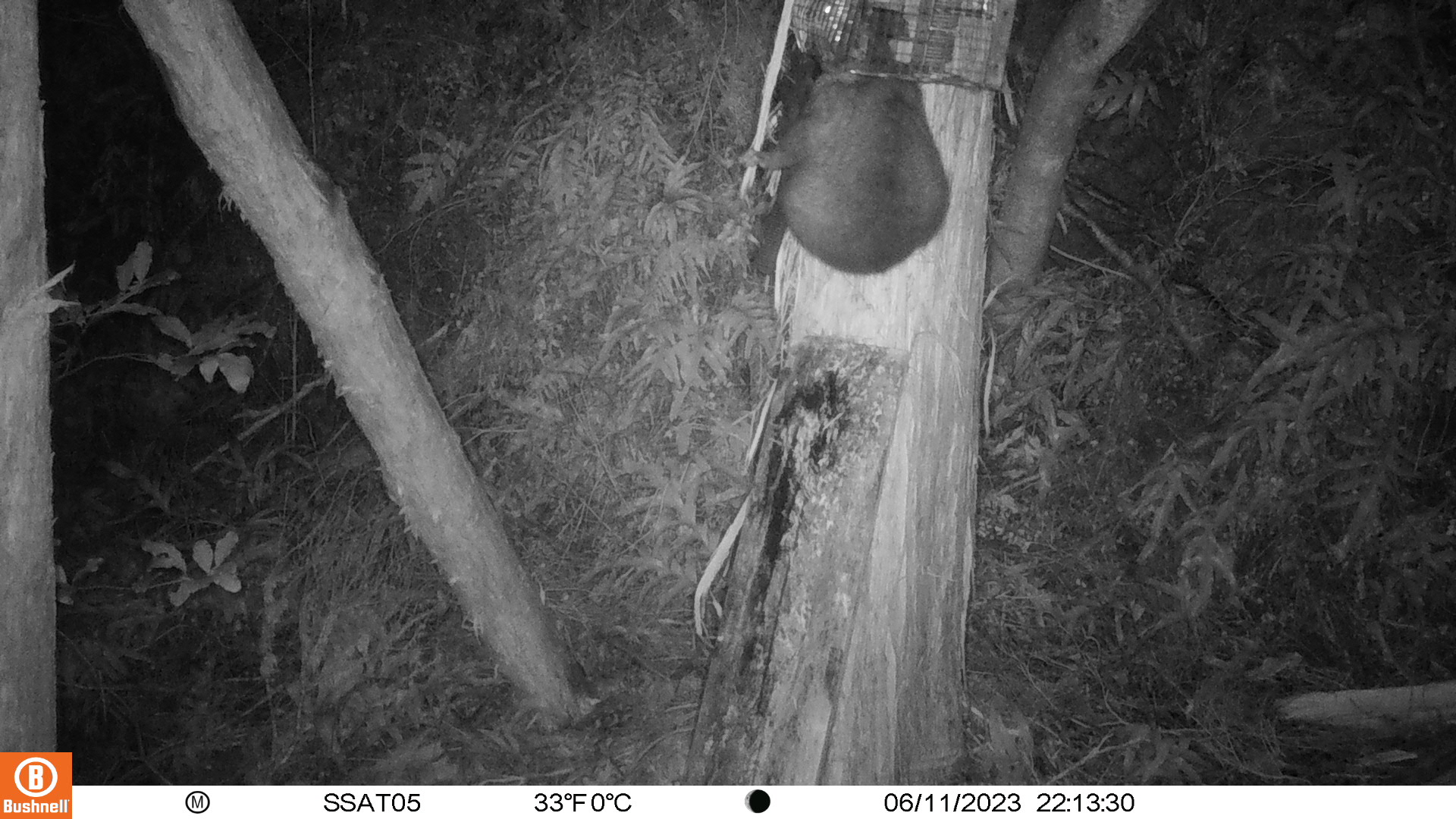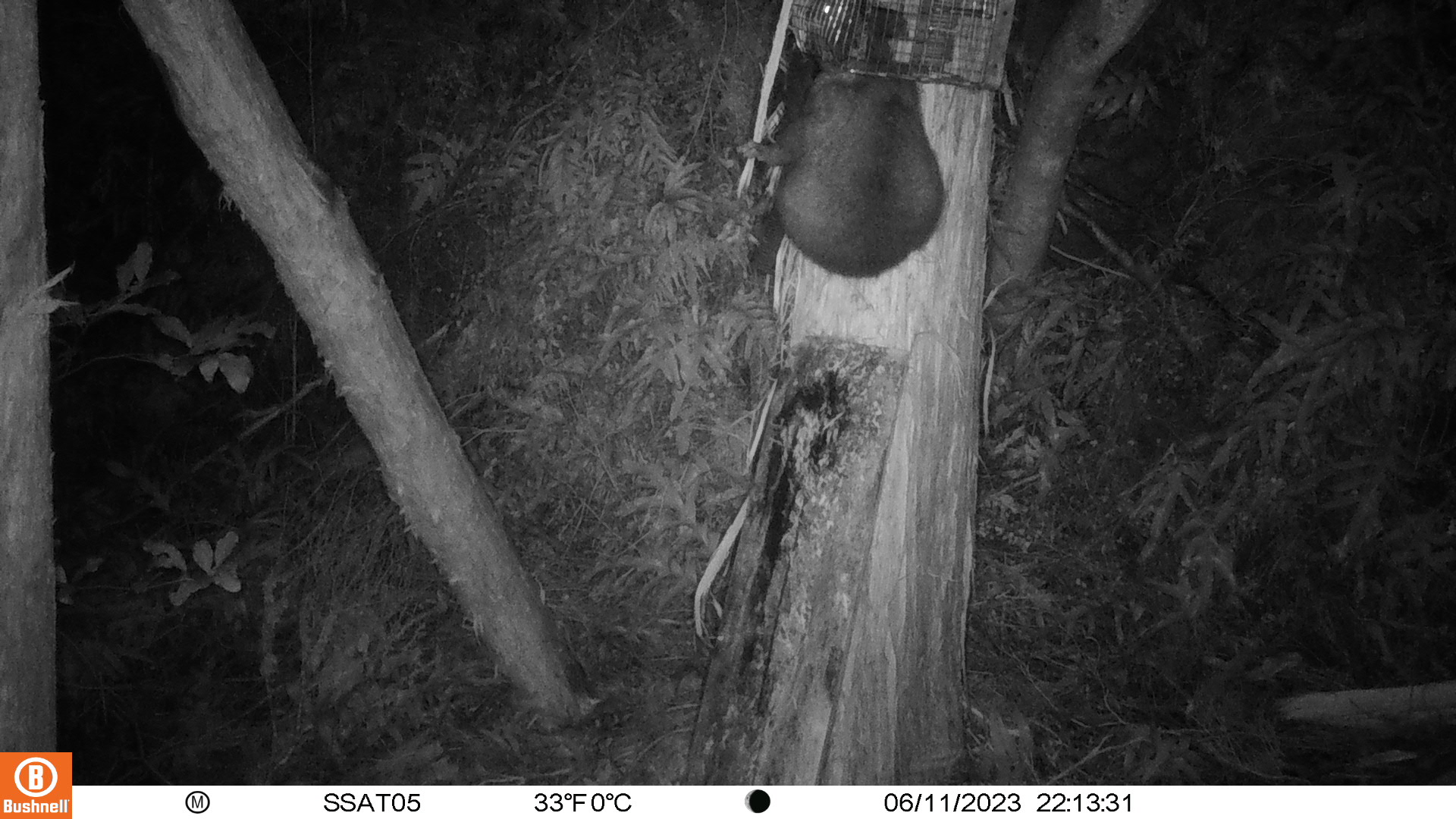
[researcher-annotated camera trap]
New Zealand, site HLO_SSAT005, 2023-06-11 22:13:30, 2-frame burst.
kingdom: Animalia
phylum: Chordata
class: Mammalia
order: Diprotodontia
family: Phalangeridae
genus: Trichosurus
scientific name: Trichosurus vulpecula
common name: common brushtail possum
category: possum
Possum (common brushtail possum) (Trichosurus vulpecula).